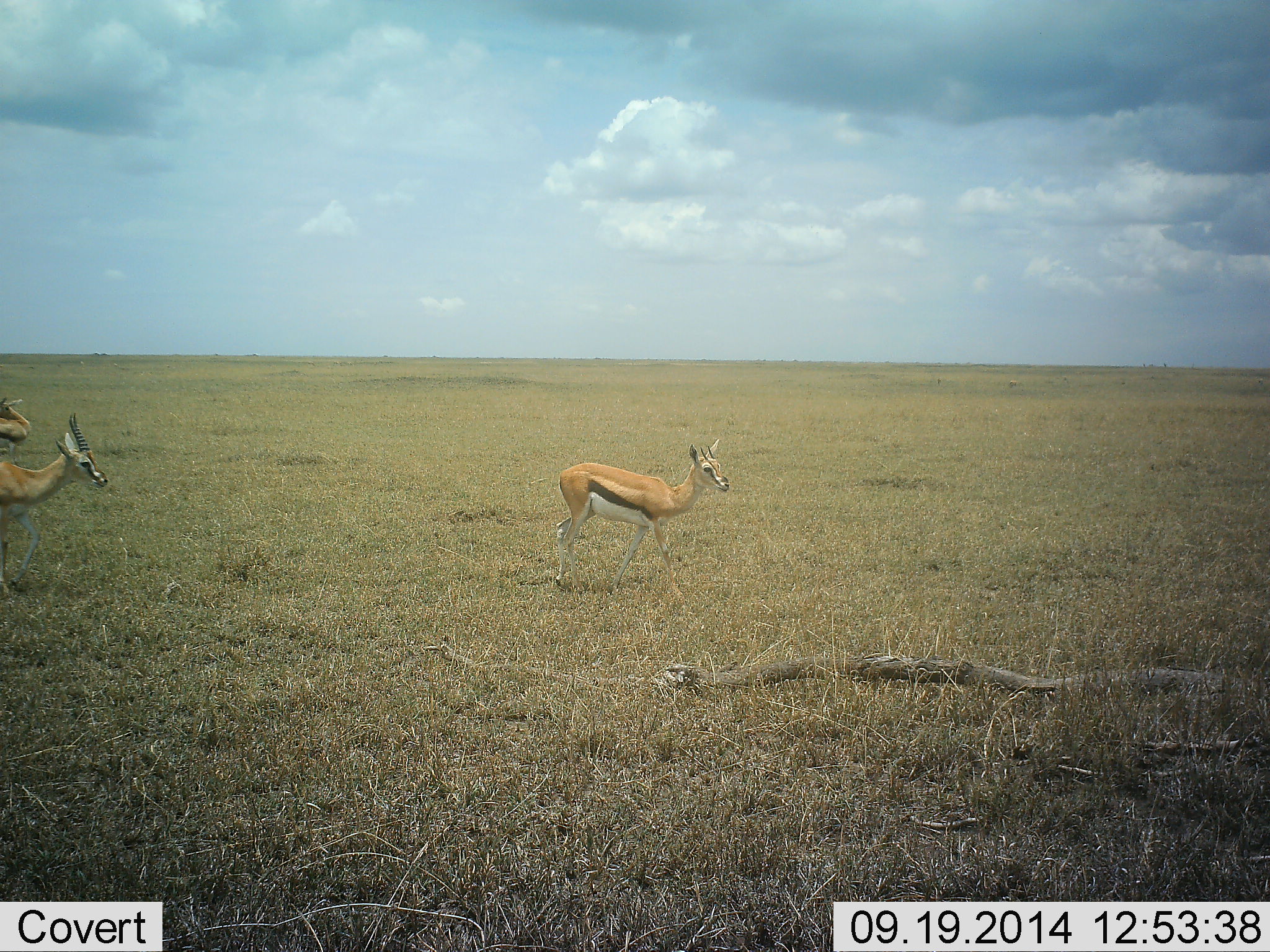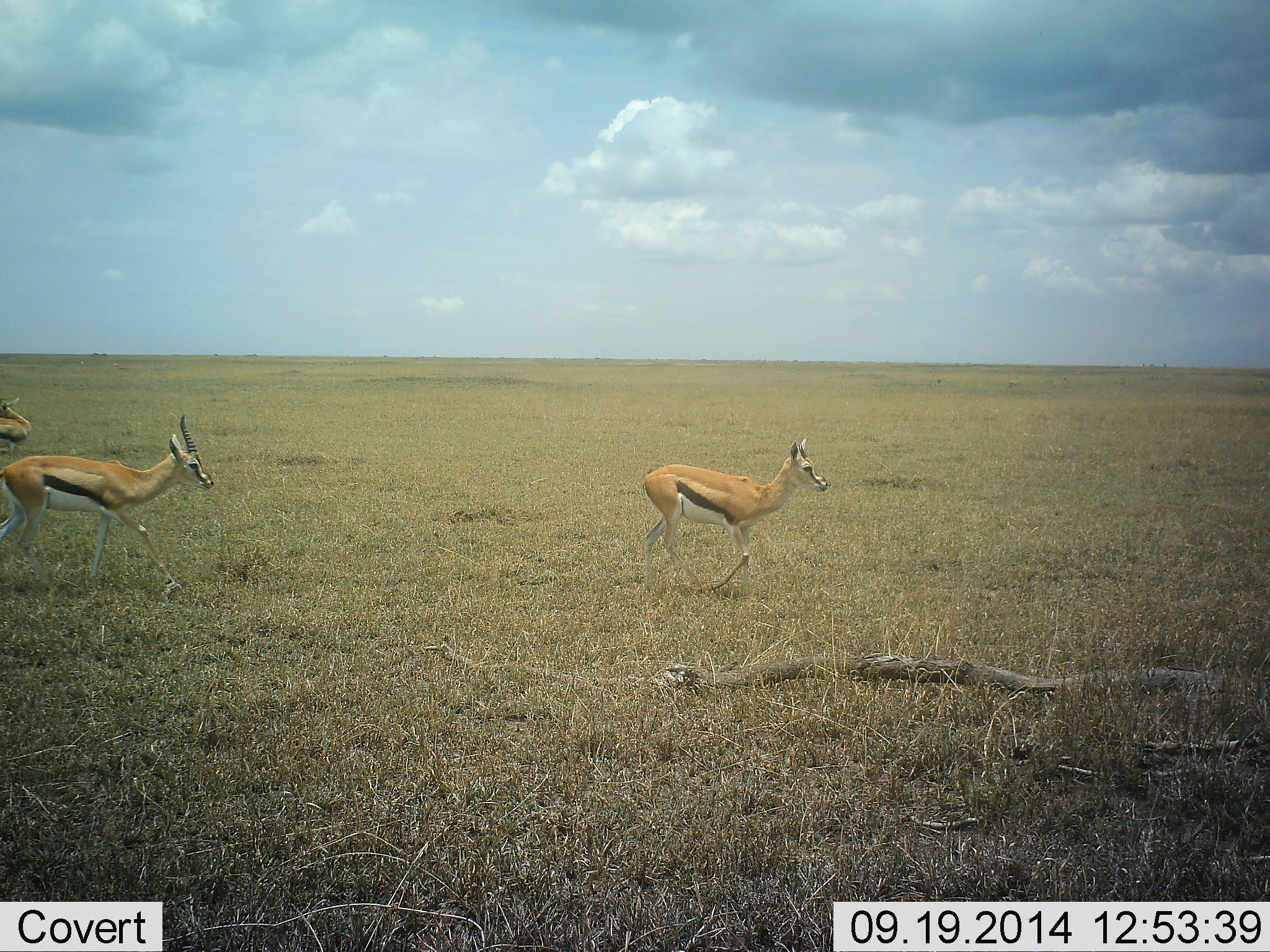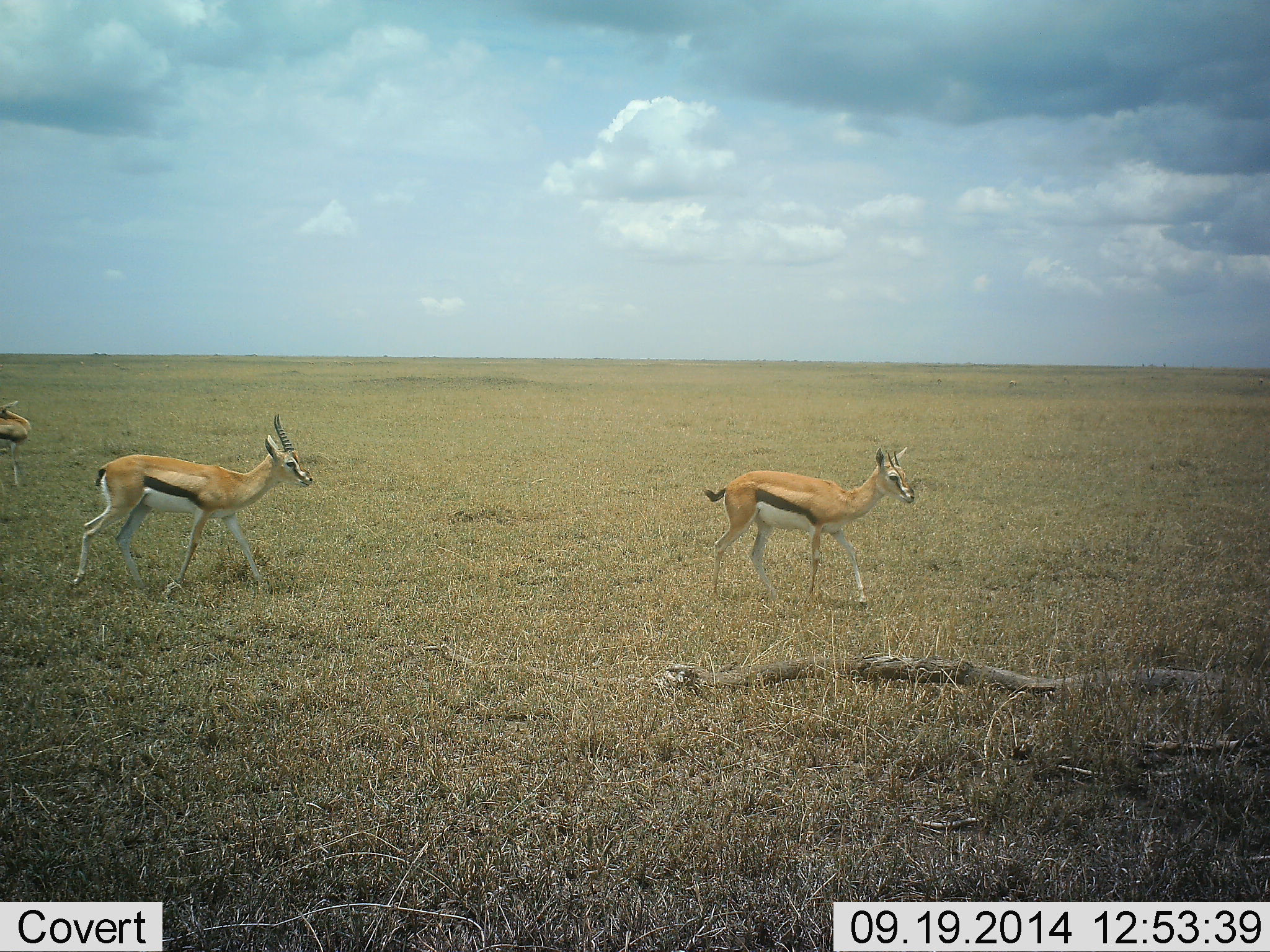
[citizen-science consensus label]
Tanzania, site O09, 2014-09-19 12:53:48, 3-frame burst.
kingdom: Animalia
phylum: Chordata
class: Mammalia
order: Artiodactyla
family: Bovidae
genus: Eudorcas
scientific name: Eudorcas thomsonii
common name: thomson's gazelle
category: gazellethomsons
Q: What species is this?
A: Gazellethomsons (thomson's gazelle) (Eudorcas thomsonii).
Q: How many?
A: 3.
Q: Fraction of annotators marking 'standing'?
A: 40%.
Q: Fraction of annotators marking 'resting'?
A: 10%.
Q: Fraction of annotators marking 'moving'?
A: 90%.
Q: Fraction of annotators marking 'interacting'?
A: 0%.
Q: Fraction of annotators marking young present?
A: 20%.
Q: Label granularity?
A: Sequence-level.